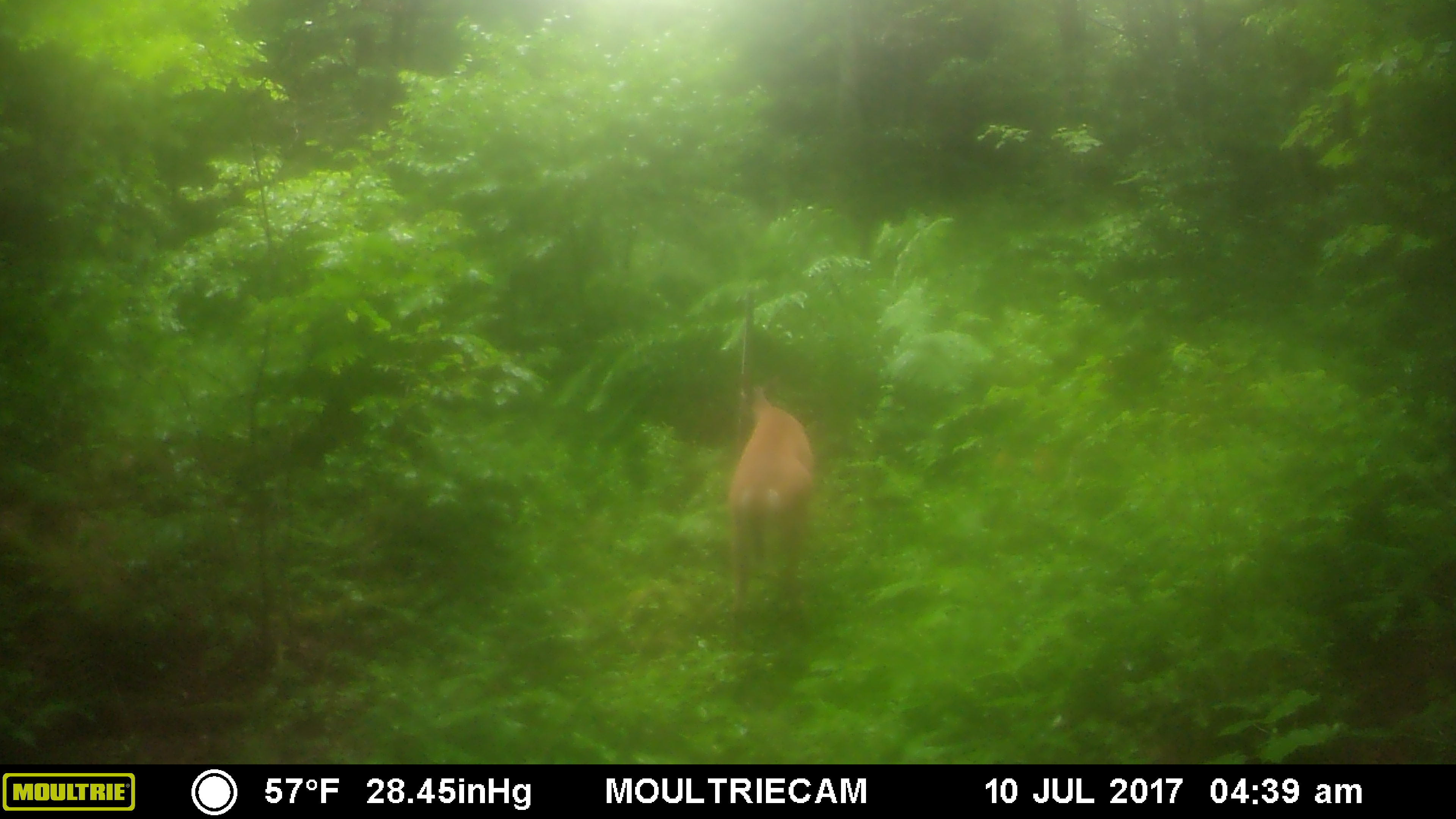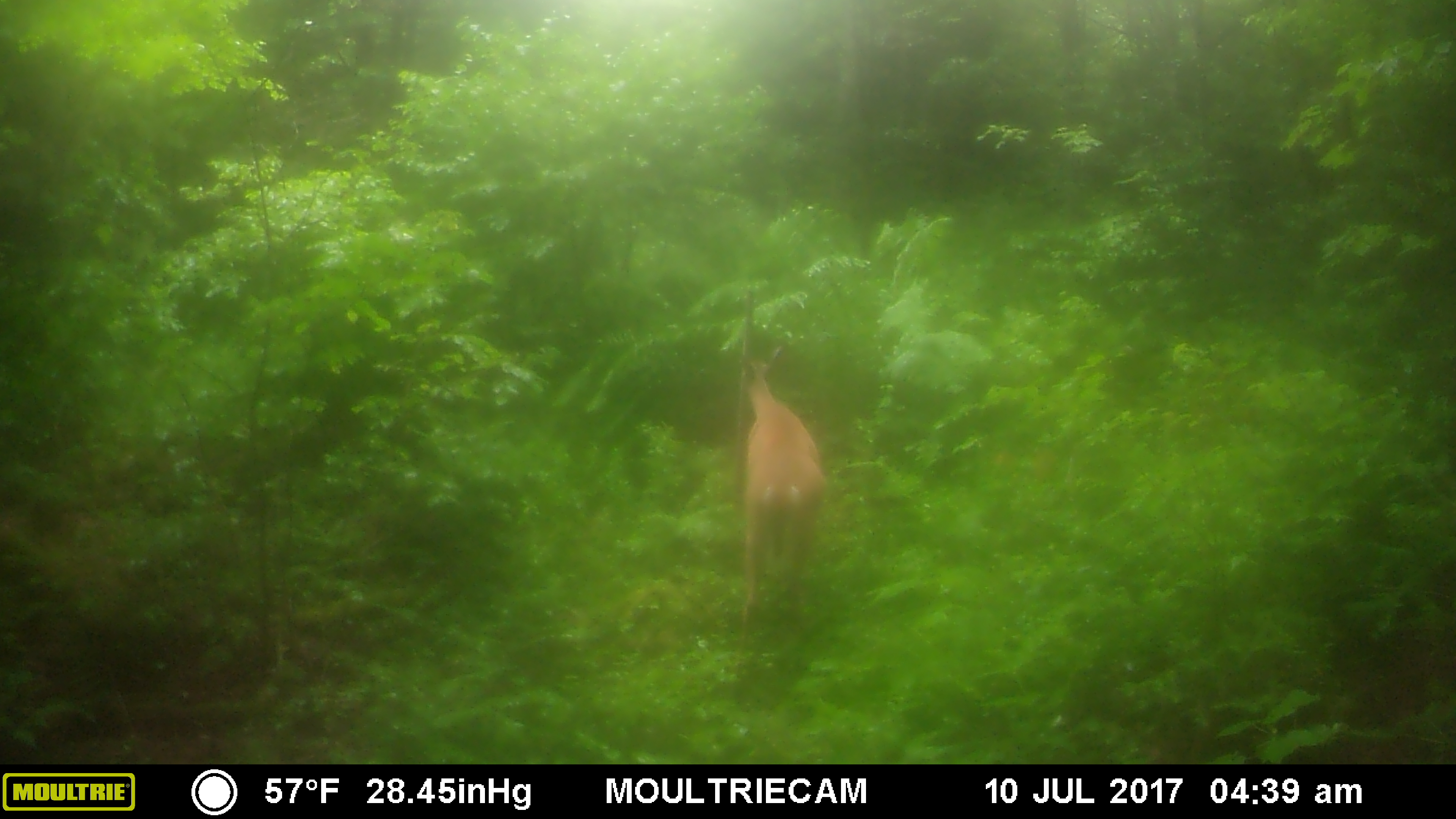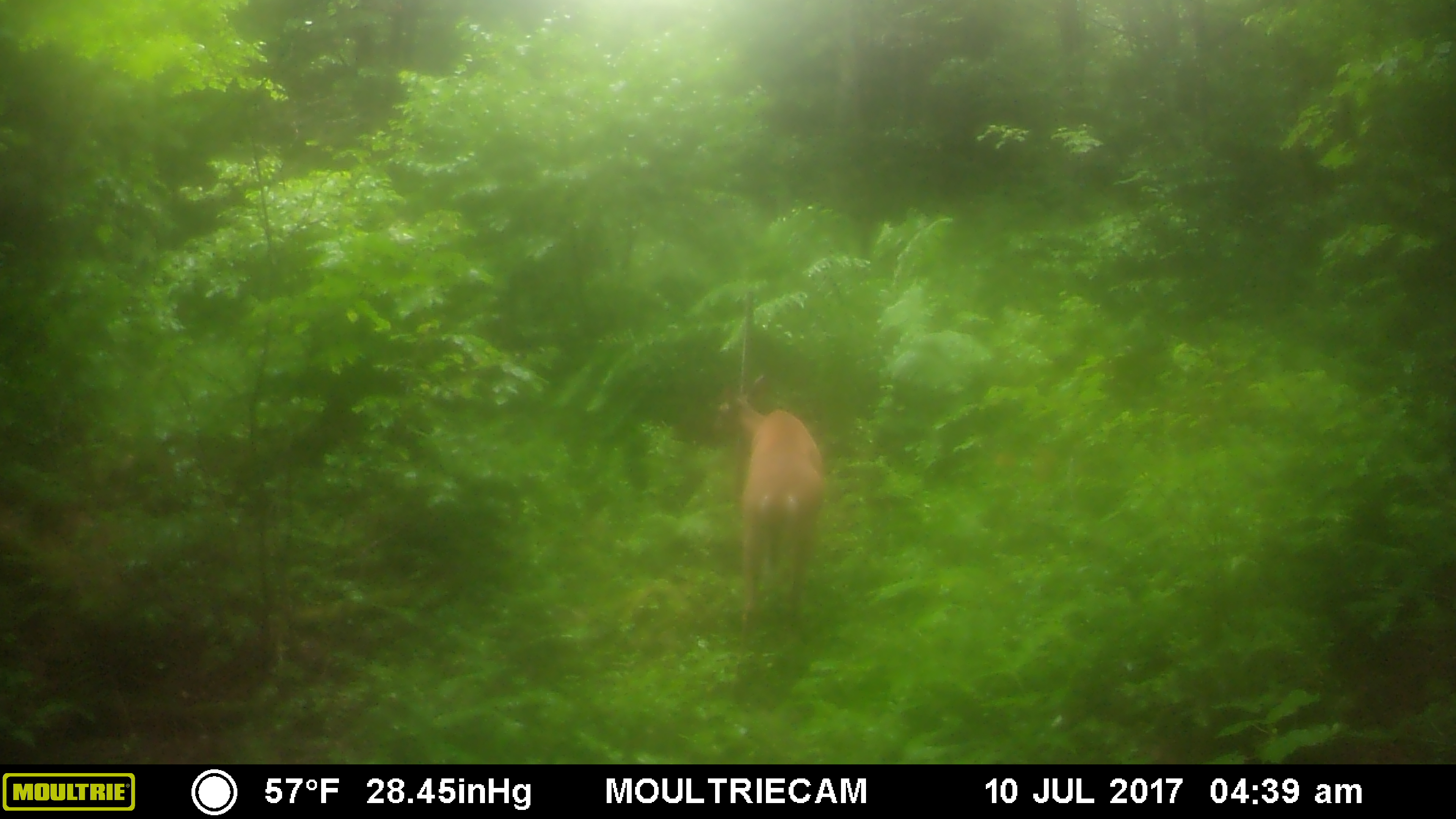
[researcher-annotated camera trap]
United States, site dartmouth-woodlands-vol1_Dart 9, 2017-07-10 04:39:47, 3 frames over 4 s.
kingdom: Animalia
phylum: Chordata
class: Mammalia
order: Artiodactyla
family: Cervidae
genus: Odocoileus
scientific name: Odocoileus virginianus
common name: white-tailed deer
White-tailed deer (Odocoileus virginianus).